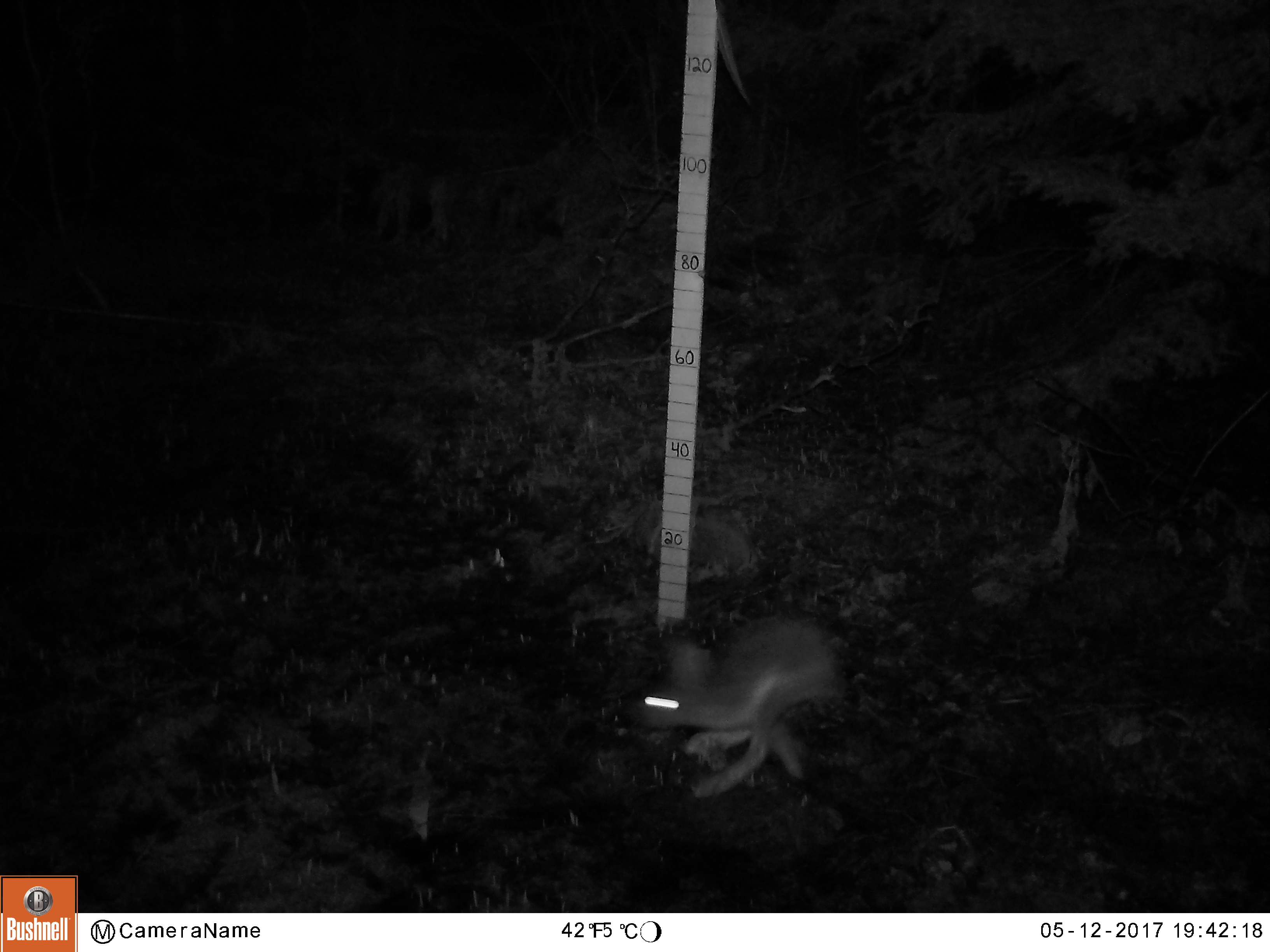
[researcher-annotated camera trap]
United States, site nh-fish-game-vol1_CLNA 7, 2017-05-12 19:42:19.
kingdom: Animalia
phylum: Chordata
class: Mammalia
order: Lagomorpha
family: Leporidae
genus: Lepus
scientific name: Lepus americanus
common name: snowshoe hare